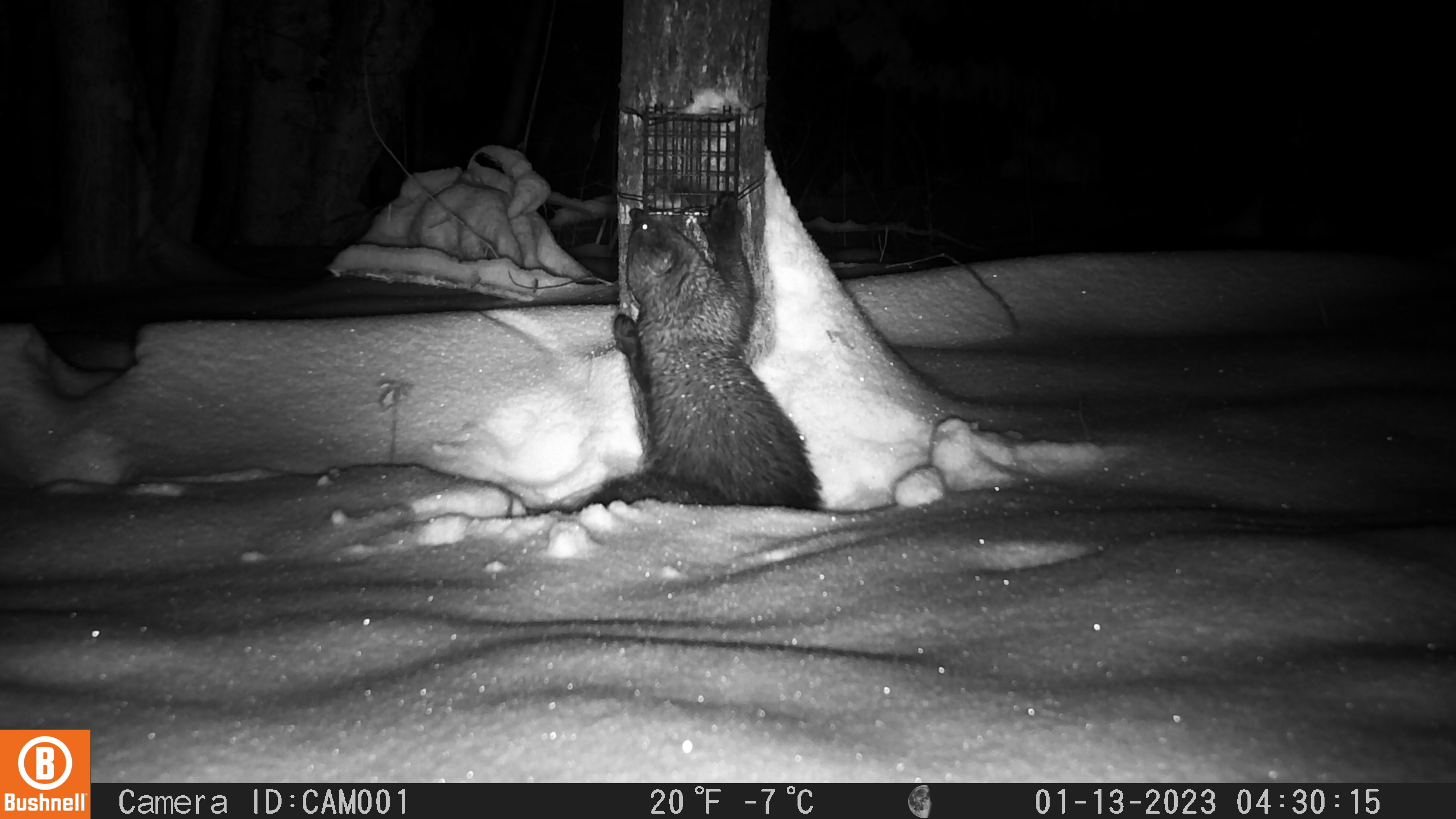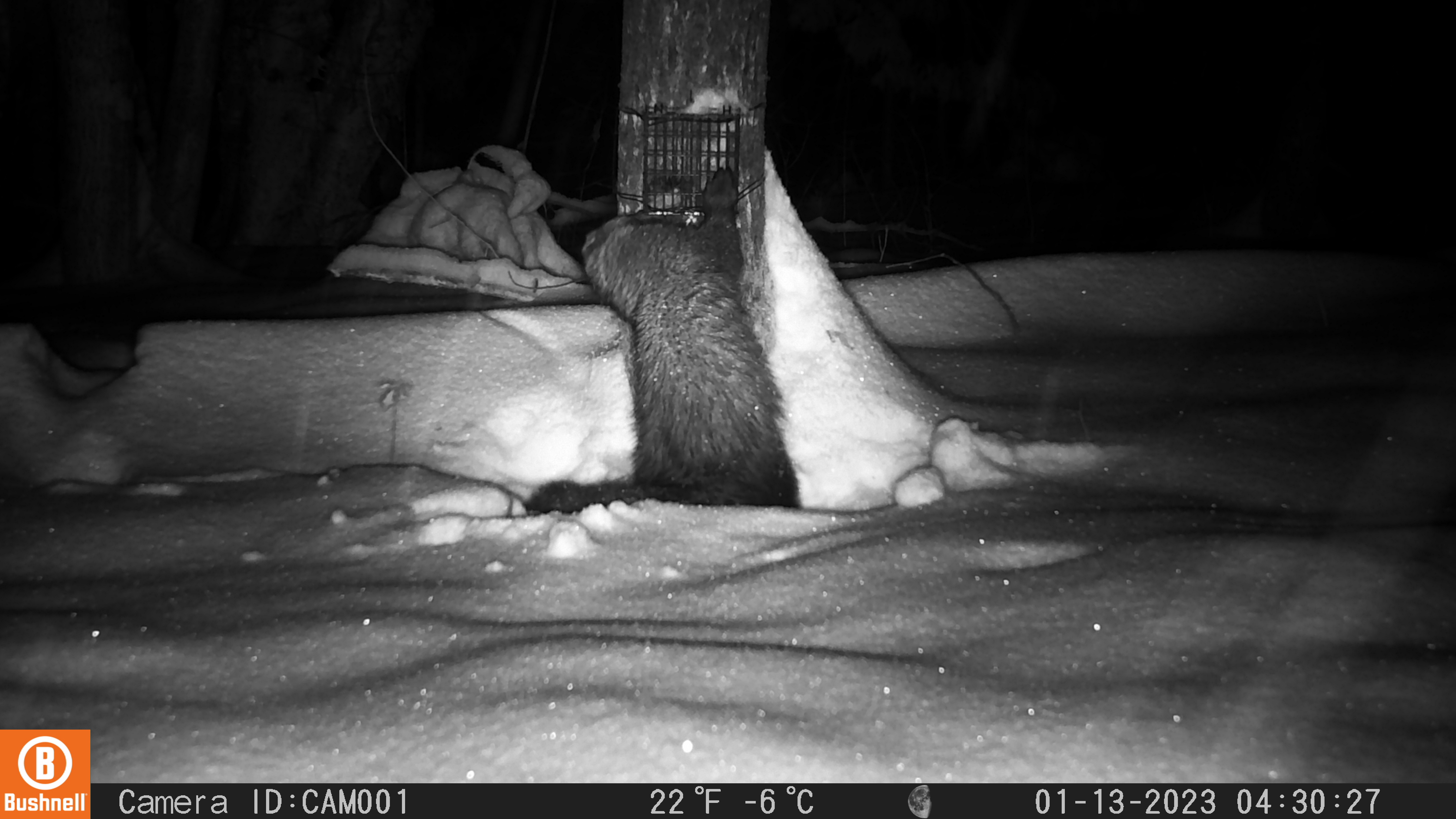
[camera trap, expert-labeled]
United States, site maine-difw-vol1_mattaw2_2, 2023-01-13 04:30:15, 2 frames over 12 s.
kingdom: Animalia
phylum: Chordata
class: Mammalia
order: Carnivora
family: Mustelidae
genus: Pekania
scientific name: Pekania pennanti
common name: fisher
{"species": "fisher (Pekania pennanti)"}